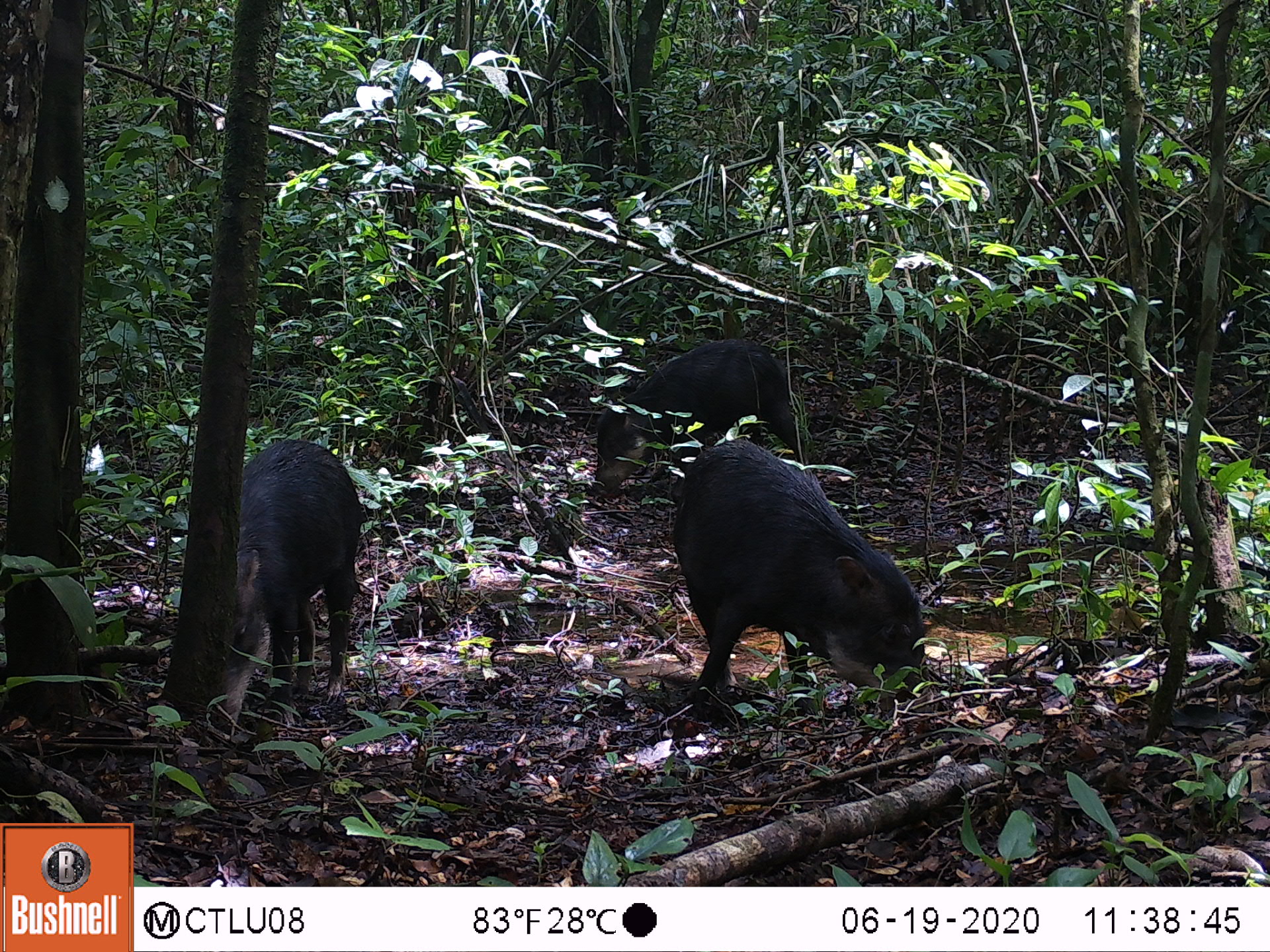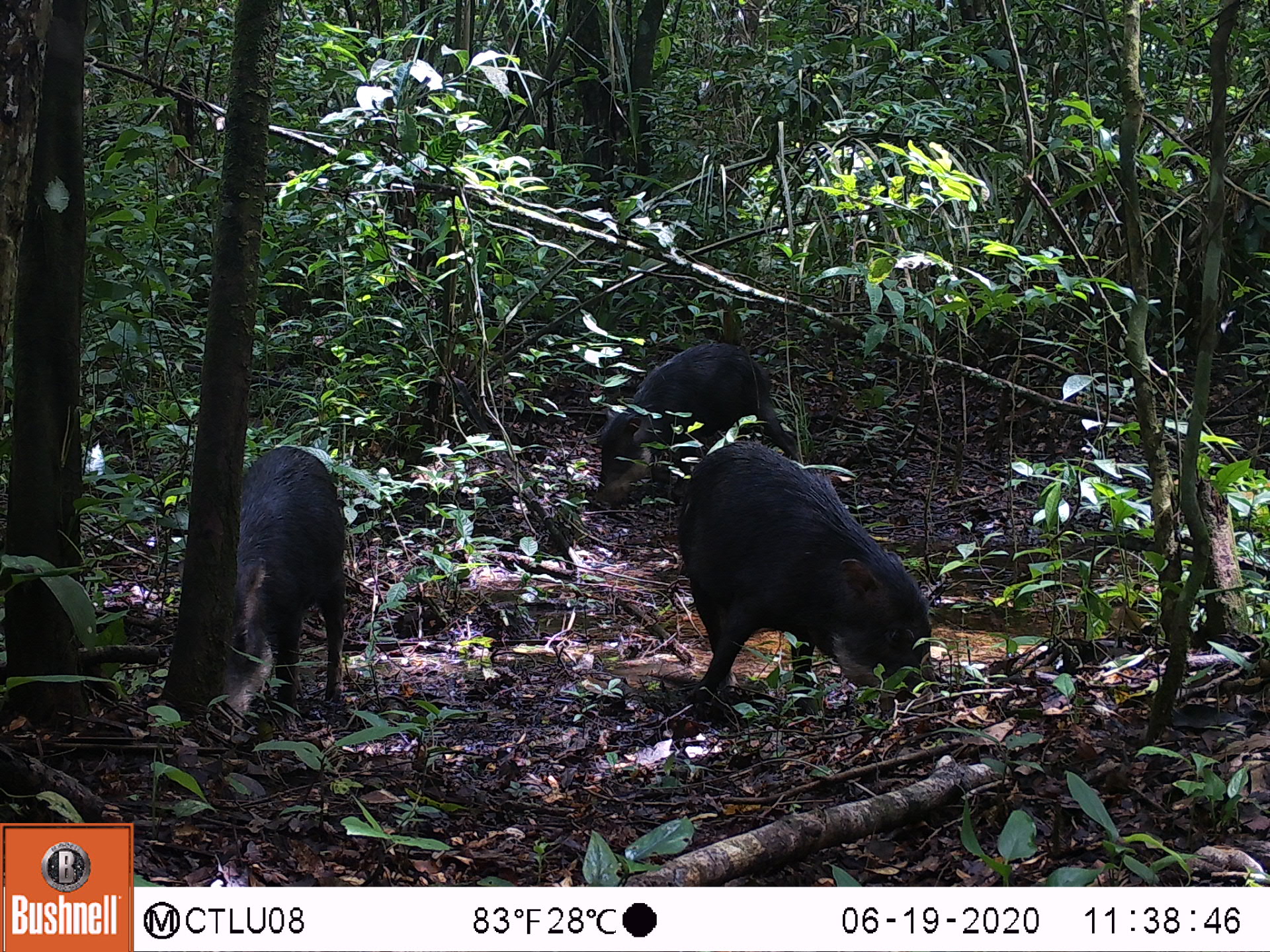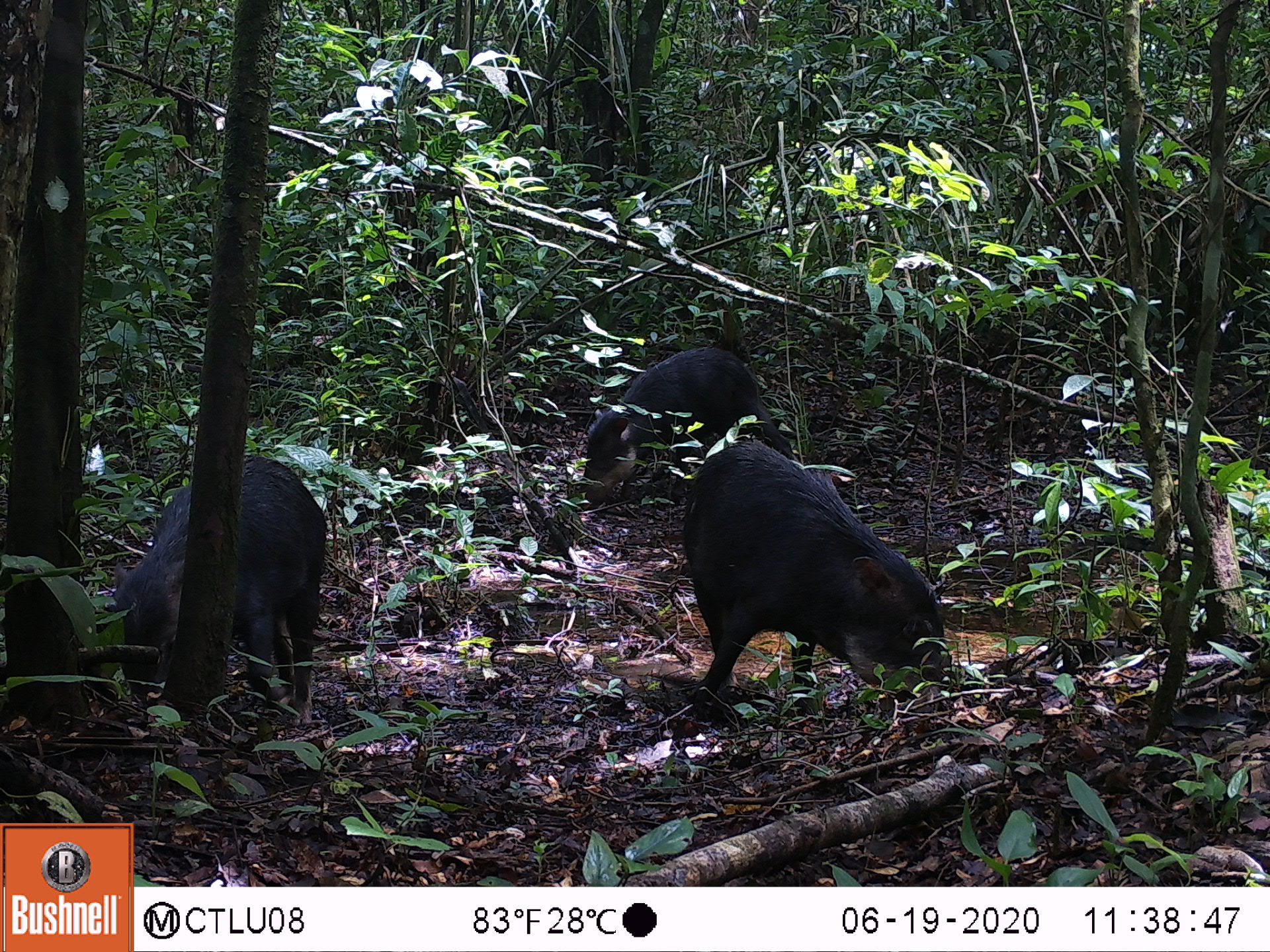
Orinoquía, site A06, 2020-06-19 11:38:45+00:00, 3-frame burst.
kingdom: Animalia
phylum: Chordata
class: Mammalia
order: Artiodactyla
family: Tayassuidae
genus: Tayassu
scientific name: Tayassu pecari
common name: white-lipped peccary